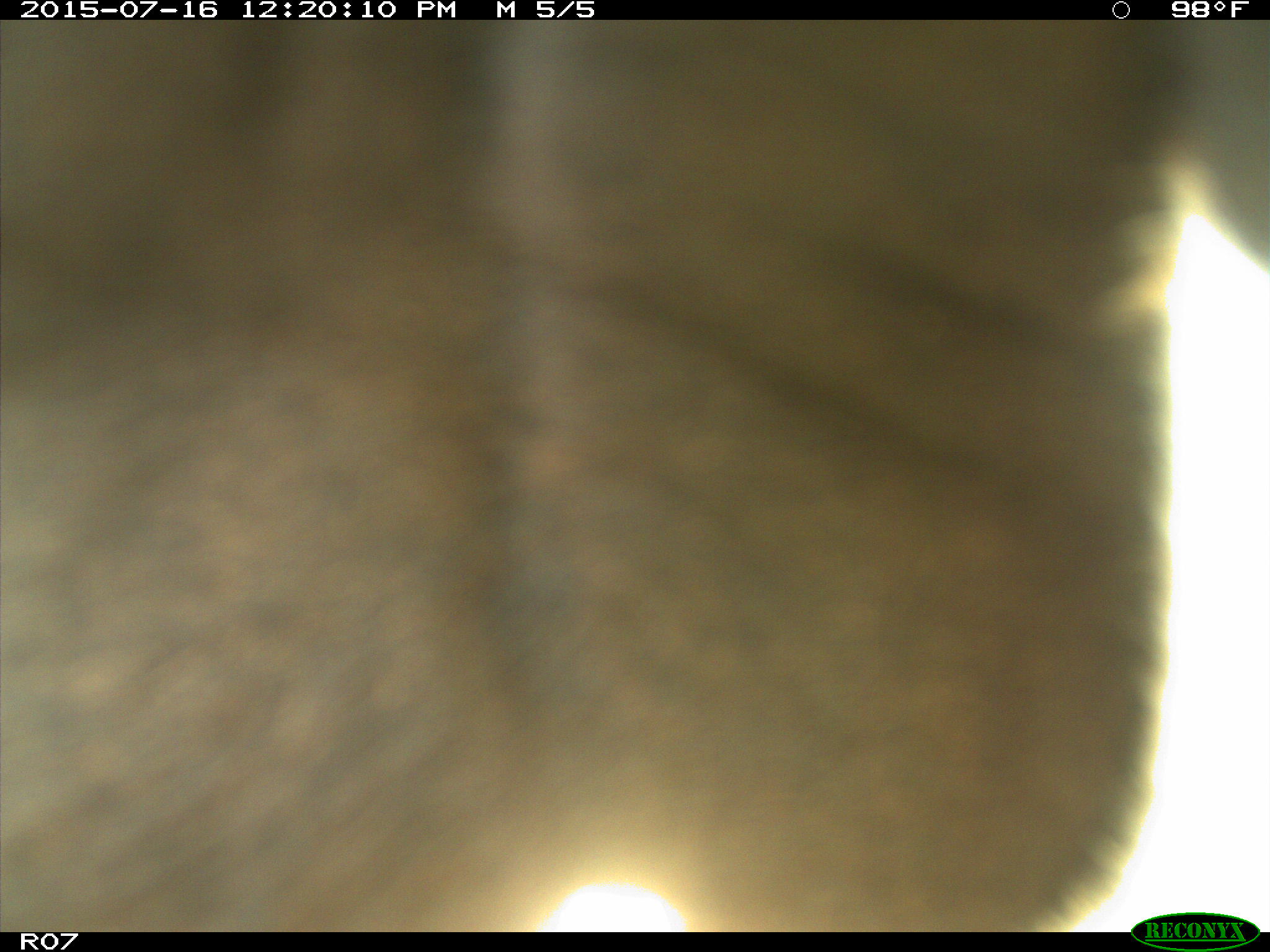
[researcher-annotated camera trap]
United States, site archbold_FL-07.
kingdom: Animalia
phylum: Chordata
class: Mammalia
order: Artiodactyla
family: Bovidae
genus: Bos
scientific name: Bos taurus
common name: domestic cow